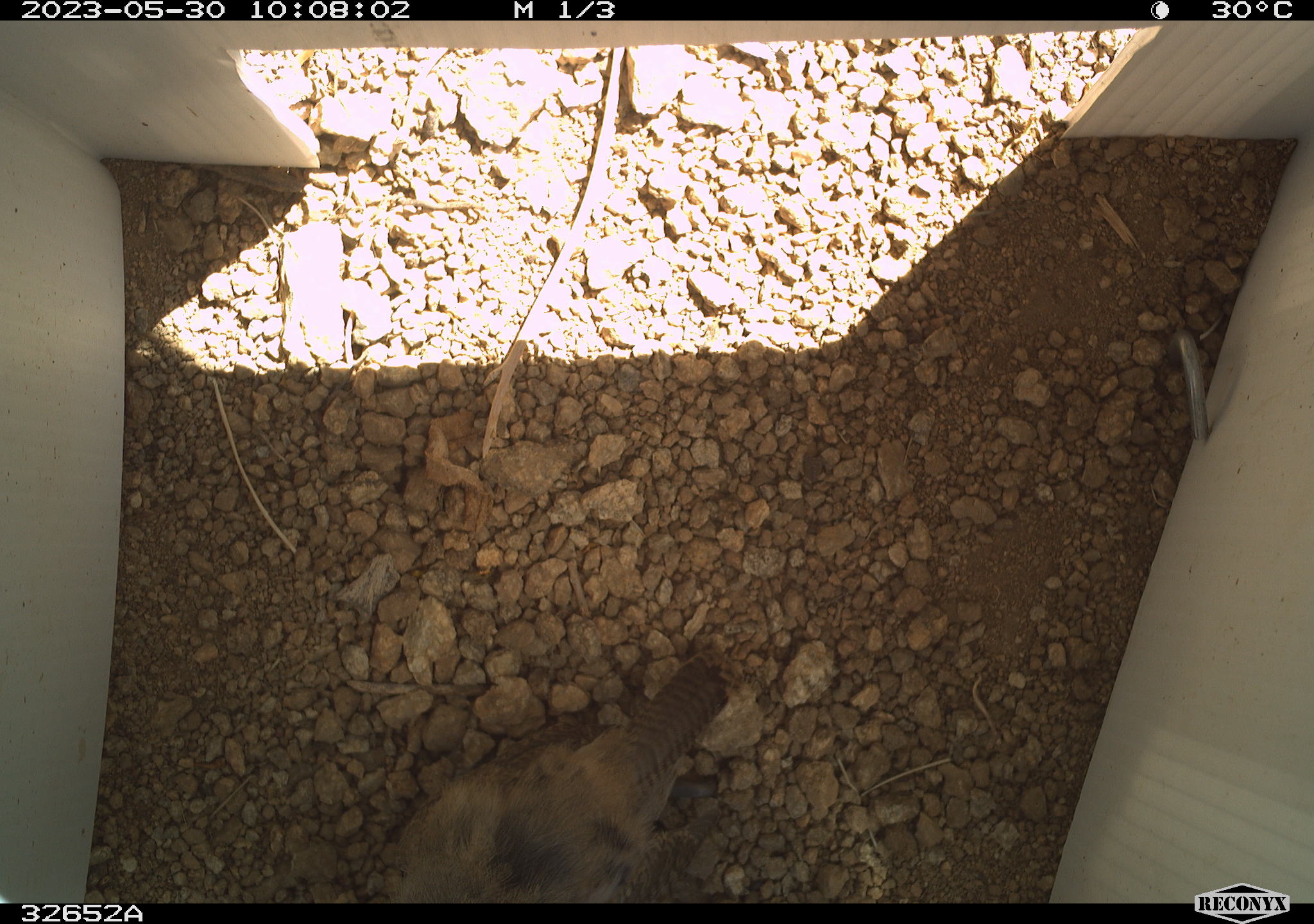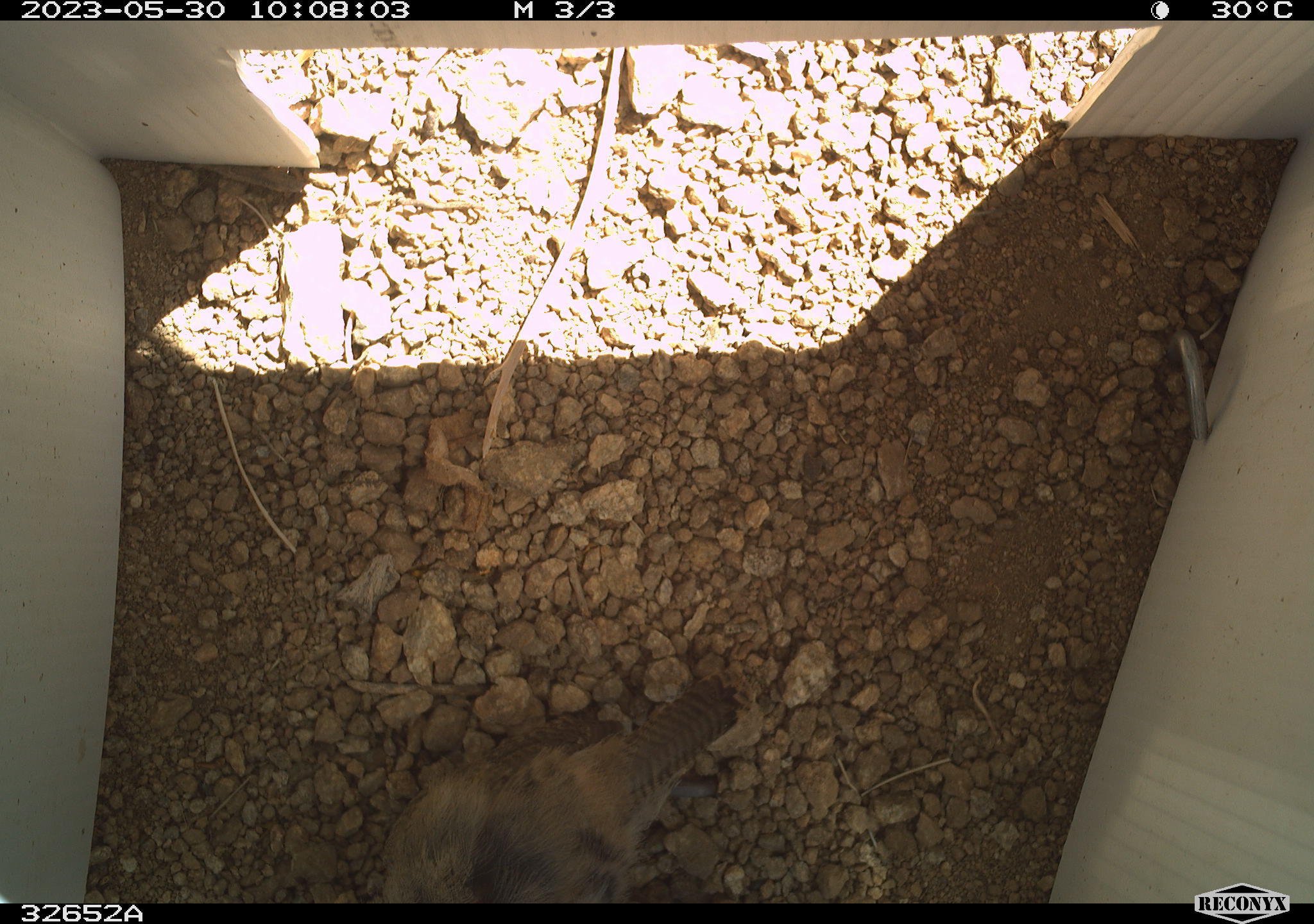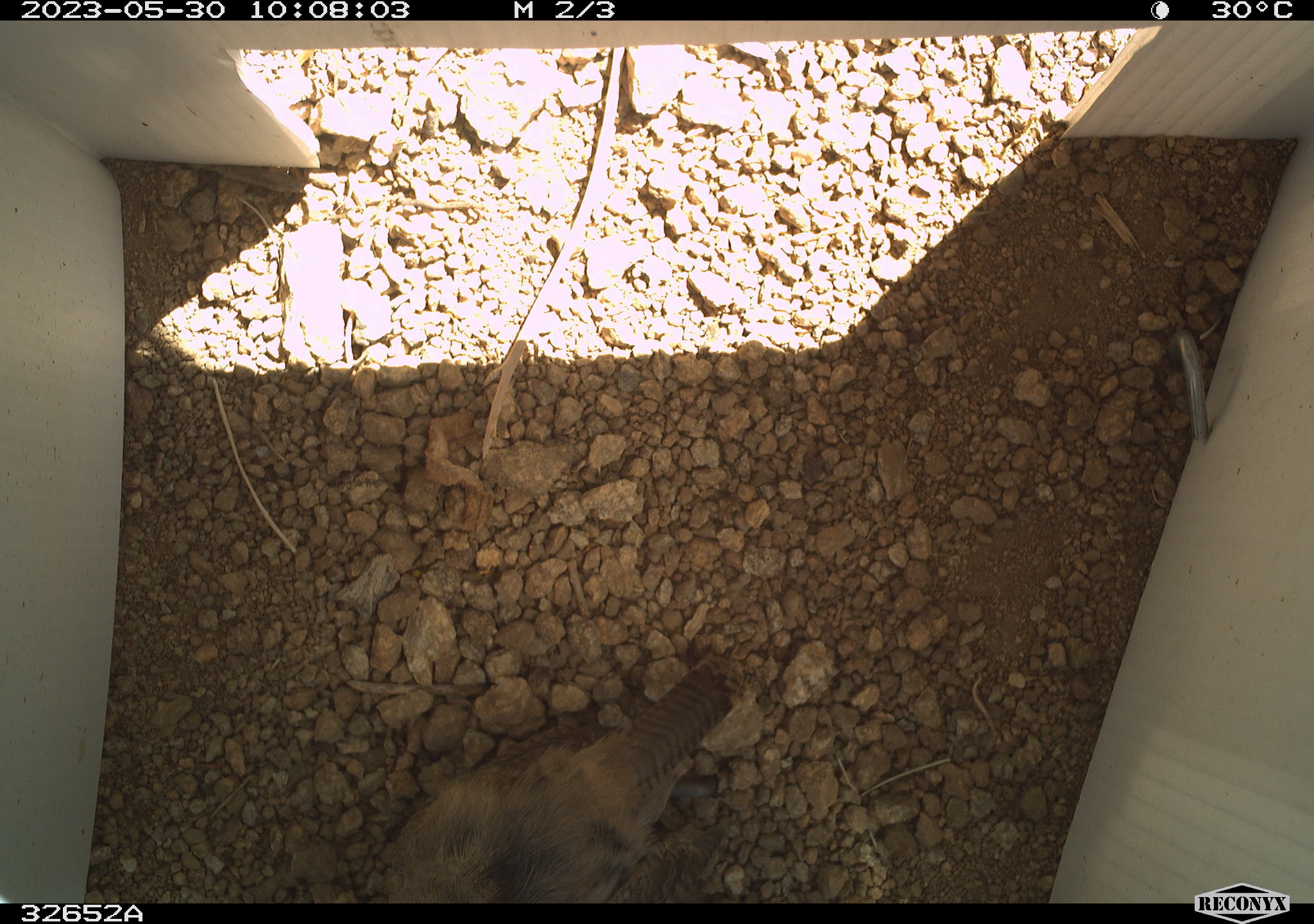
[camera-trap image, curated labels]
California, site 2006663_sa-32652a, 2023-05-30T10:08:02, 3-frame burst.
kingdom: Animalia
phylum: Chordata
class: Aves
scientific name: Aves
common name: bird